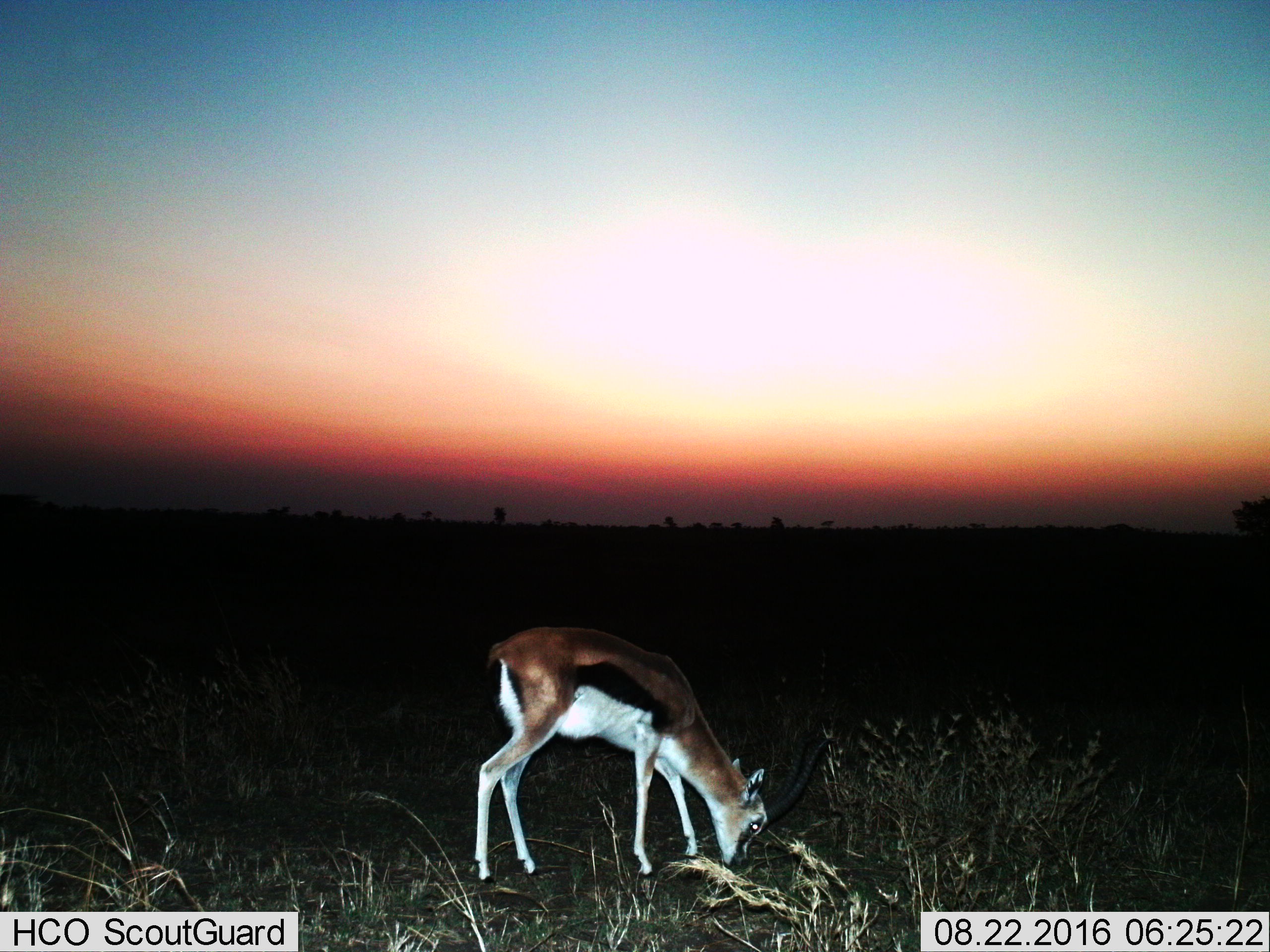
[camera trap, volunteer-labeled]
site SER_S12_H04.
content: unidentified animal